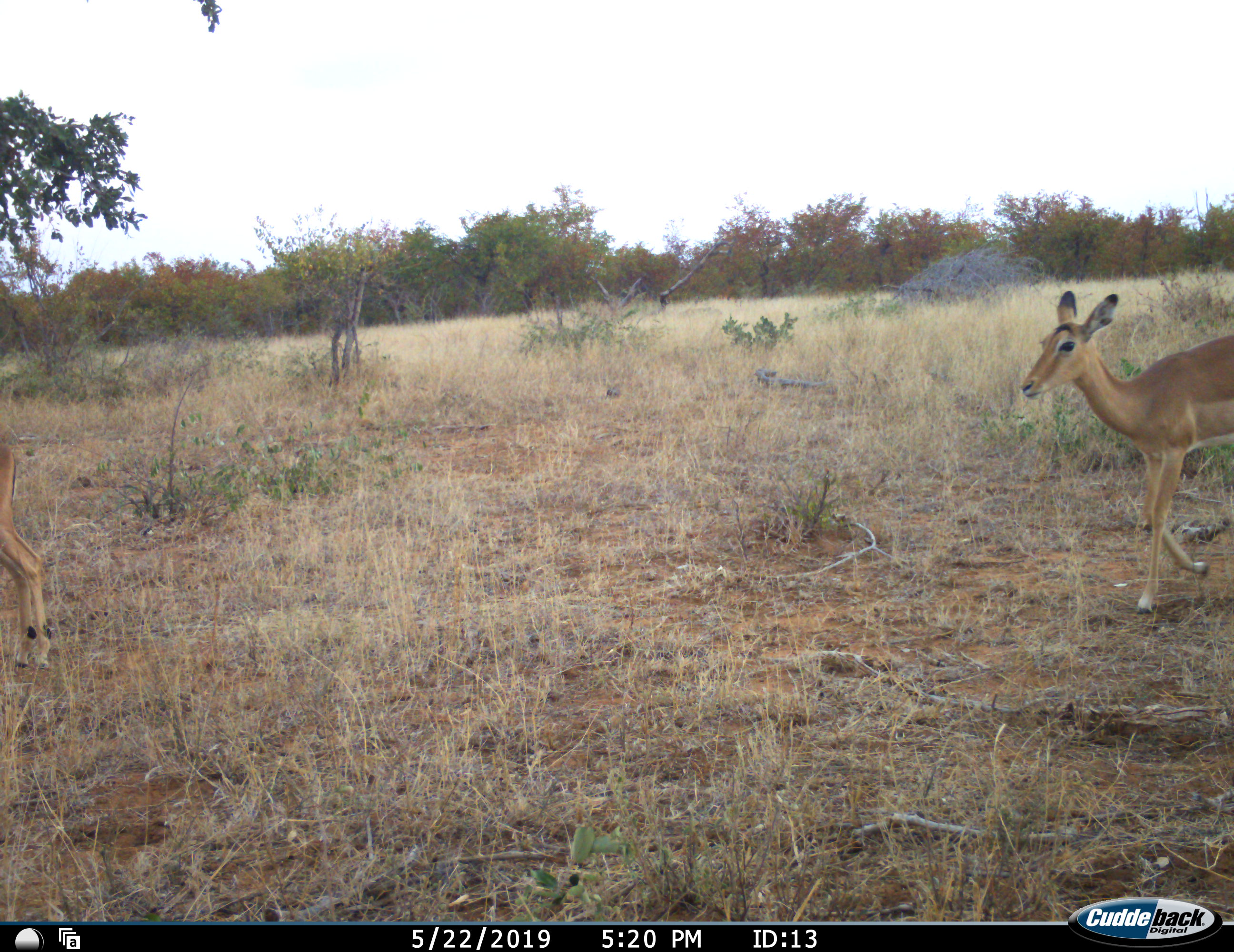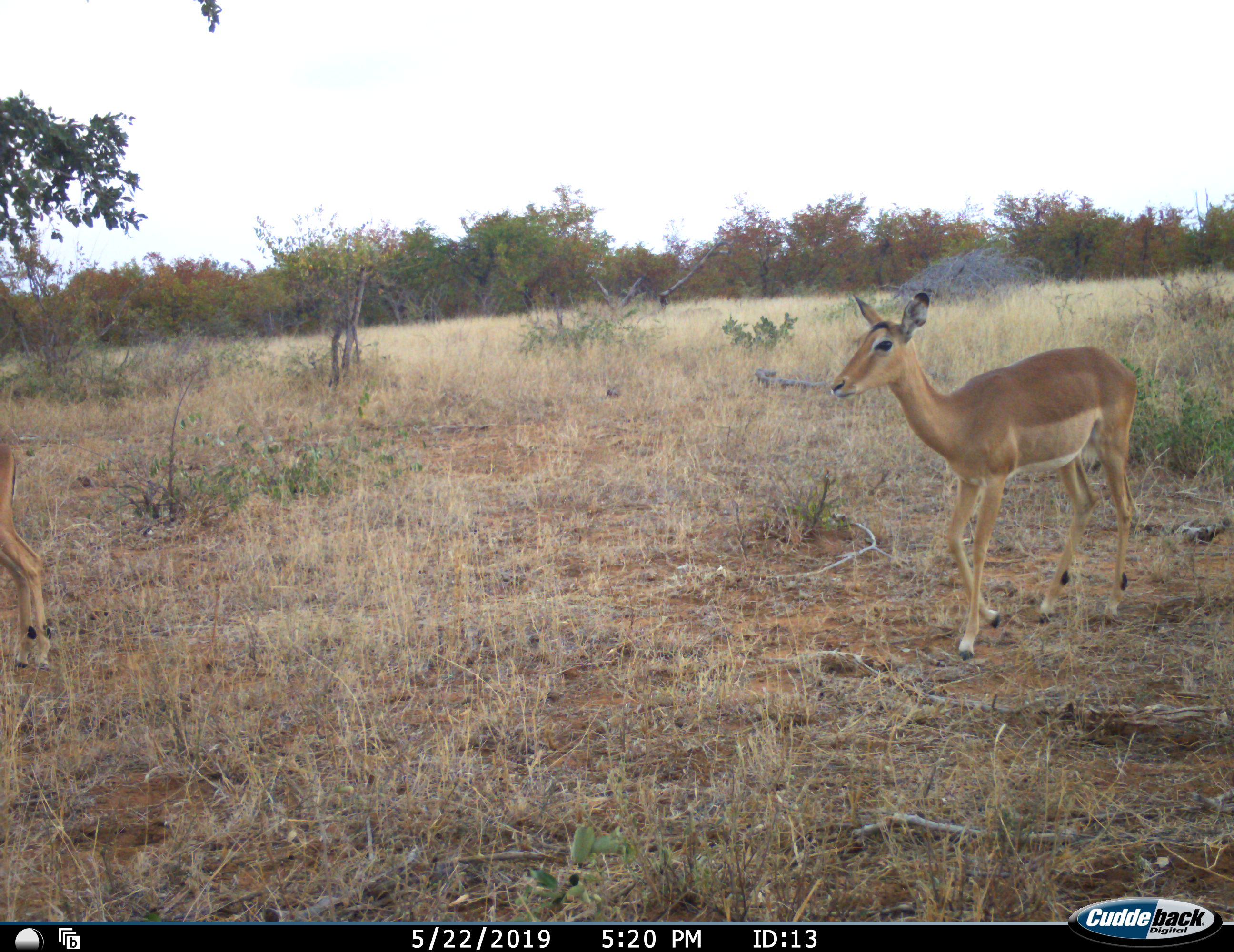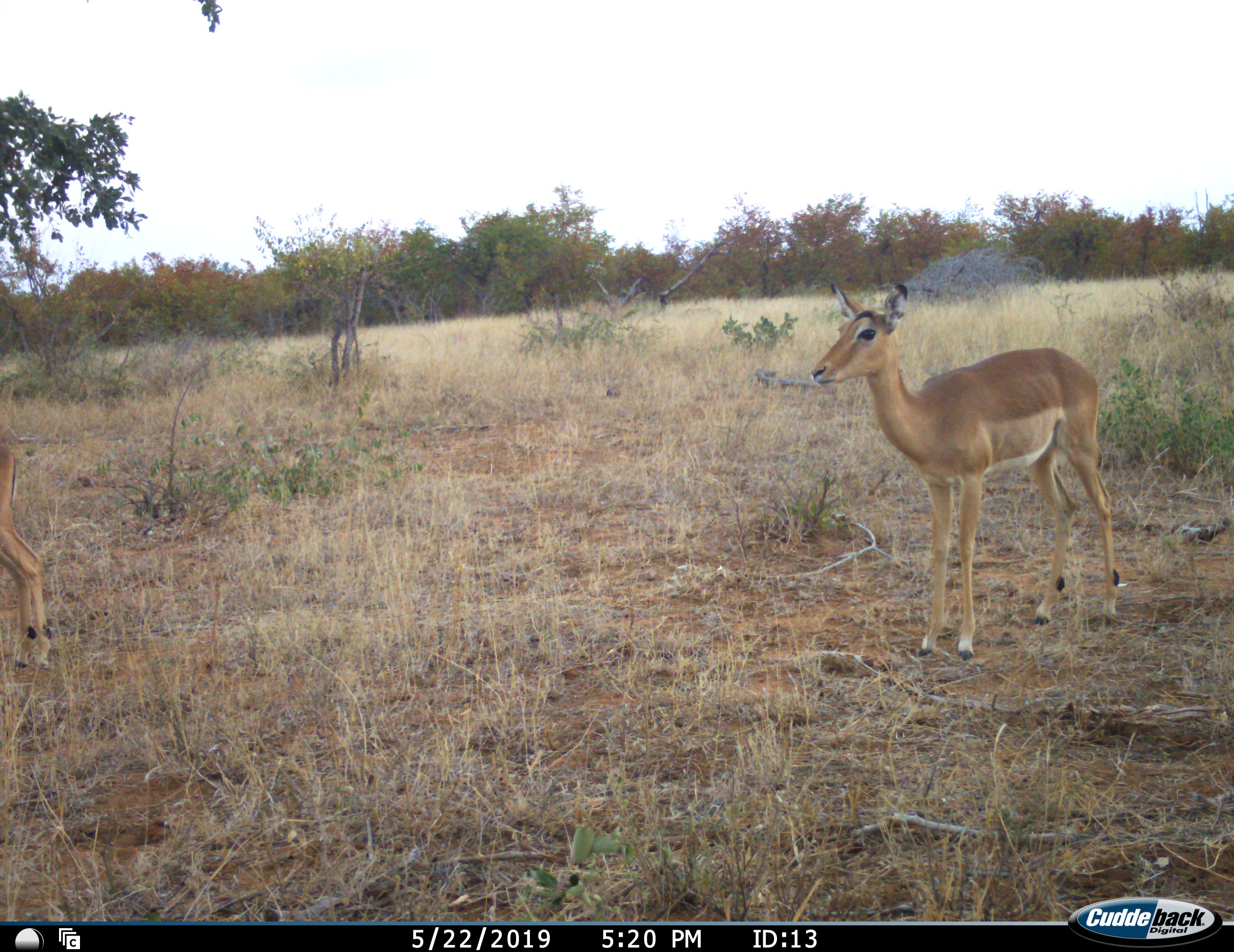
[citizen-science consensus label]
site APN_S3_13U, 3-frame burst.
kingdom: Animalia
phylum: Chordata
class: Mammalia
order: Artiodactyla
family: Bovidae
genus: Aepyceros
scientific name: Aepyceros melampus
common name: impala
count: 2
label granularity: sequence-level